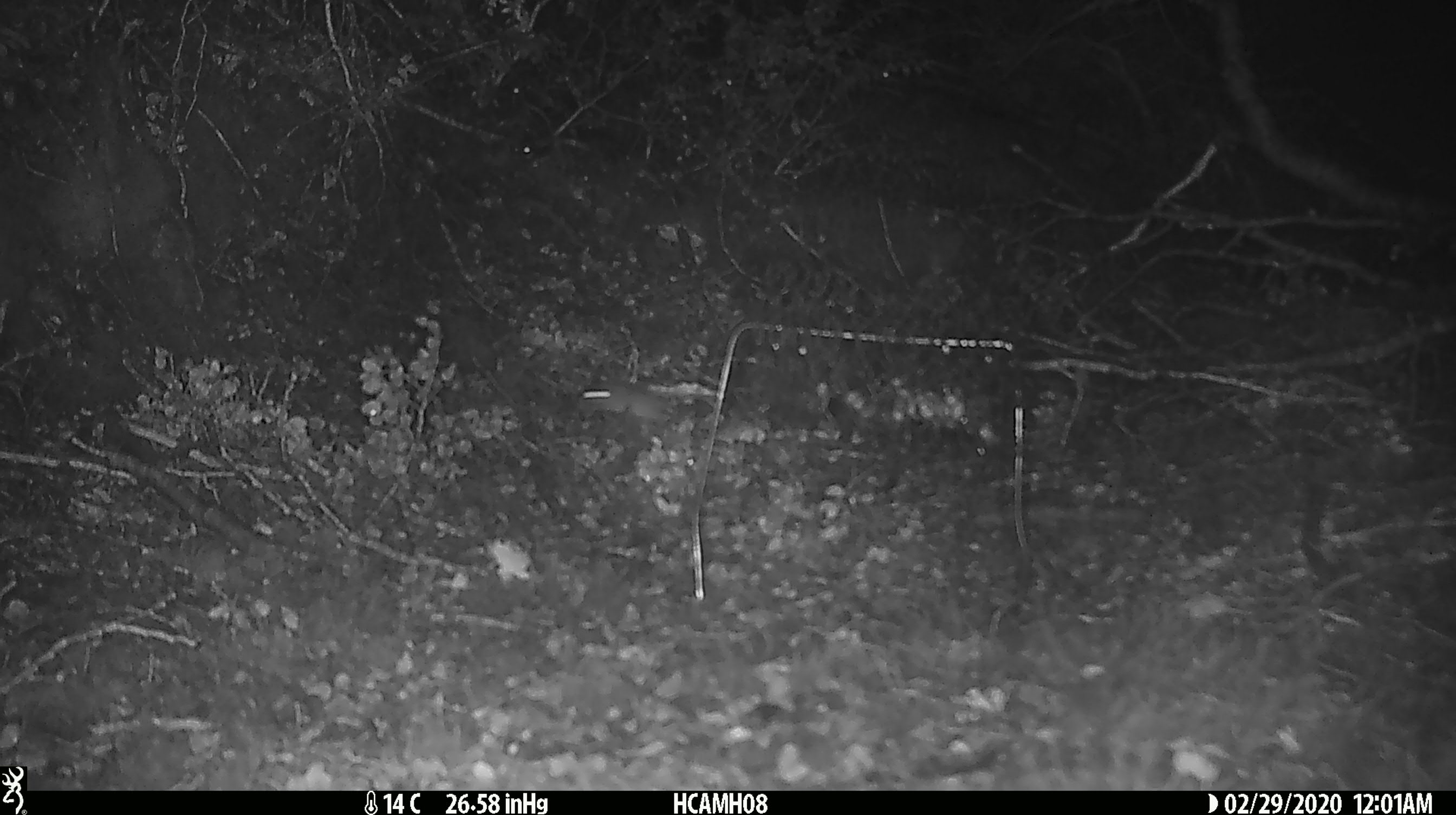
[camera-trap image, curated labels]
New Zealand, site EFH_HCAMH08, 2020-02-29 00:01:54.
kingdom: Animalia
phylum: Chordata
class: Mammalia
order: Rodentia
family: Muridae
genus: Mus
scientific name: Mus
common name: mouse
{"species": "mouse (Mus)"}